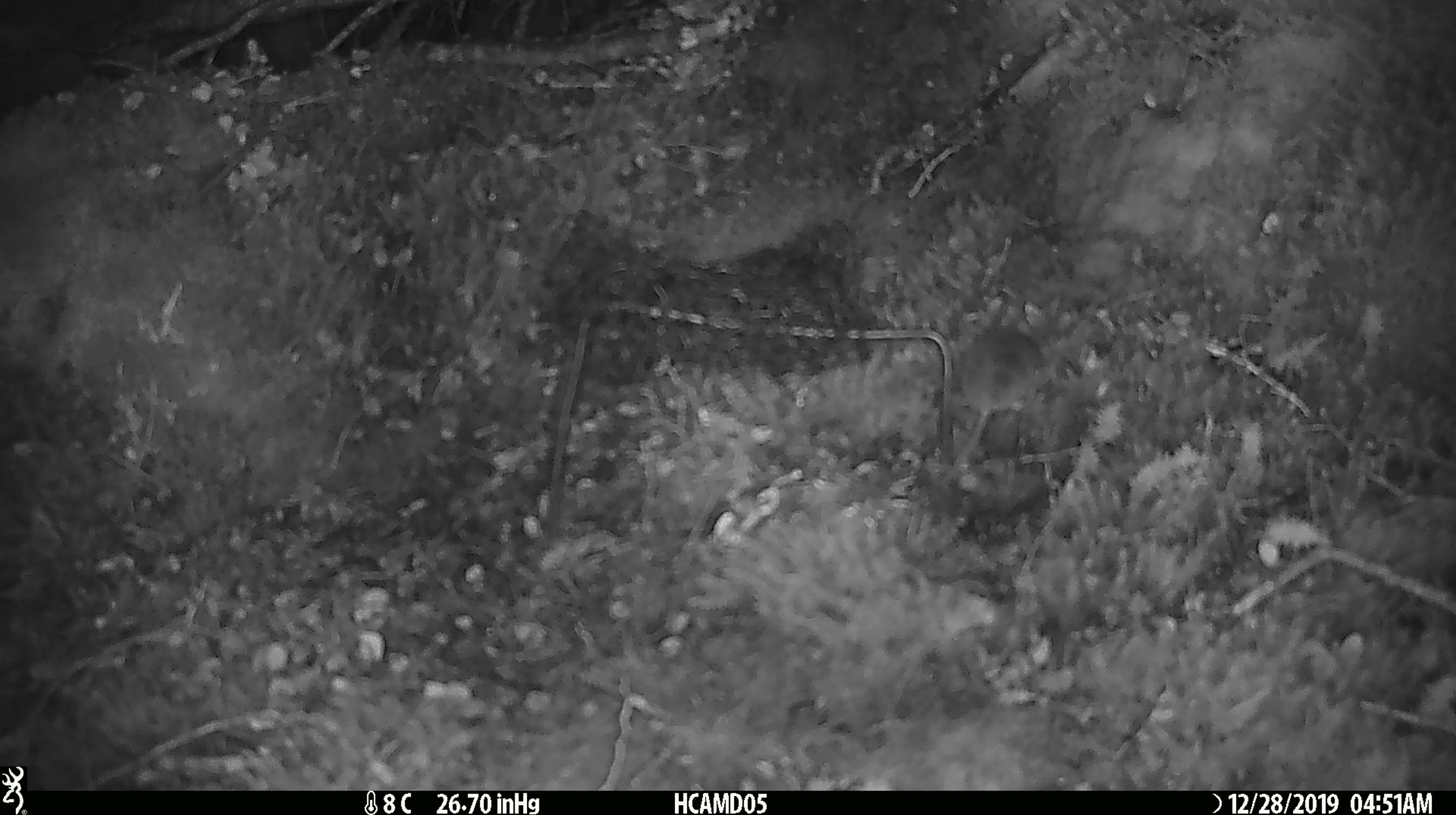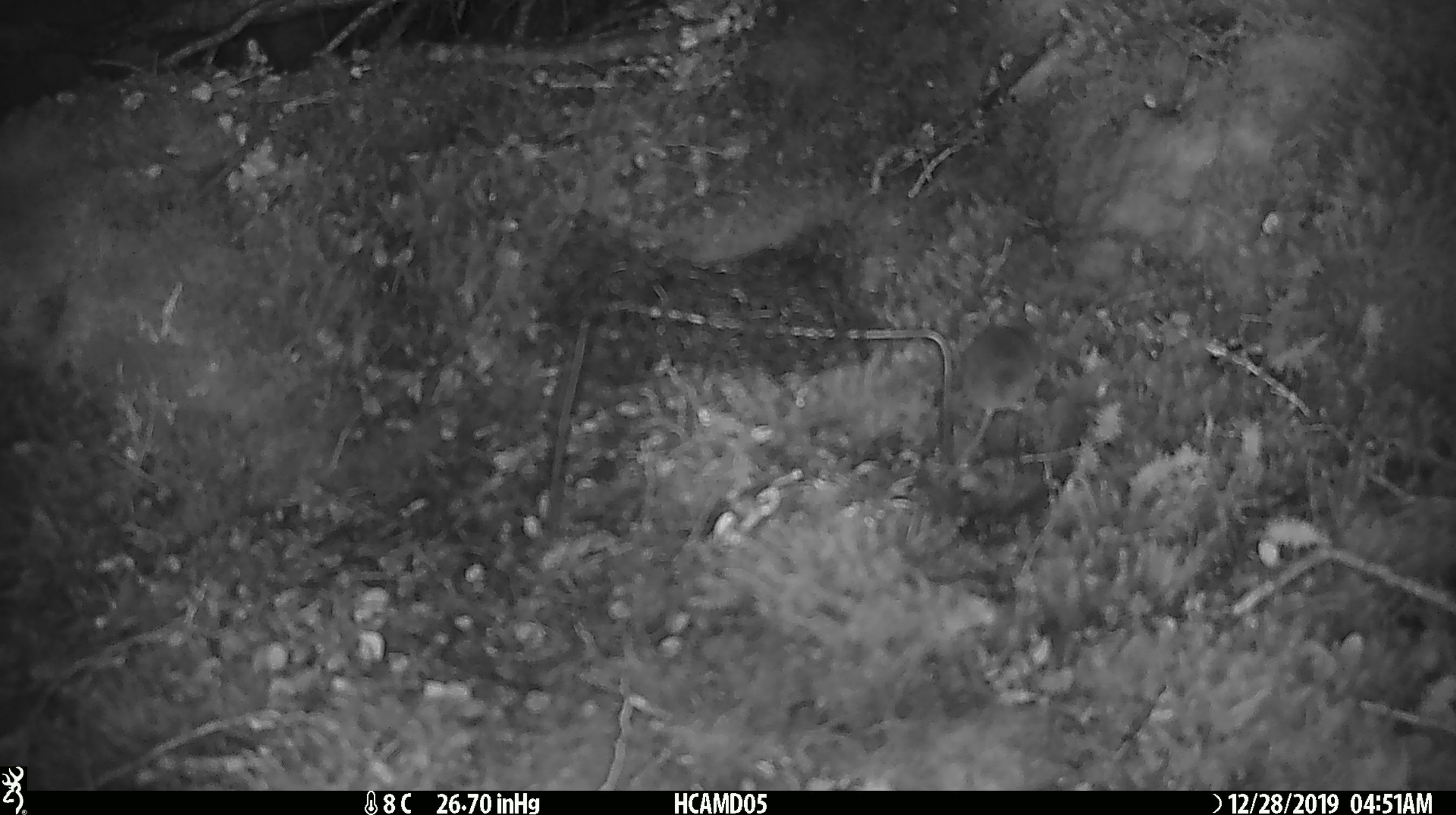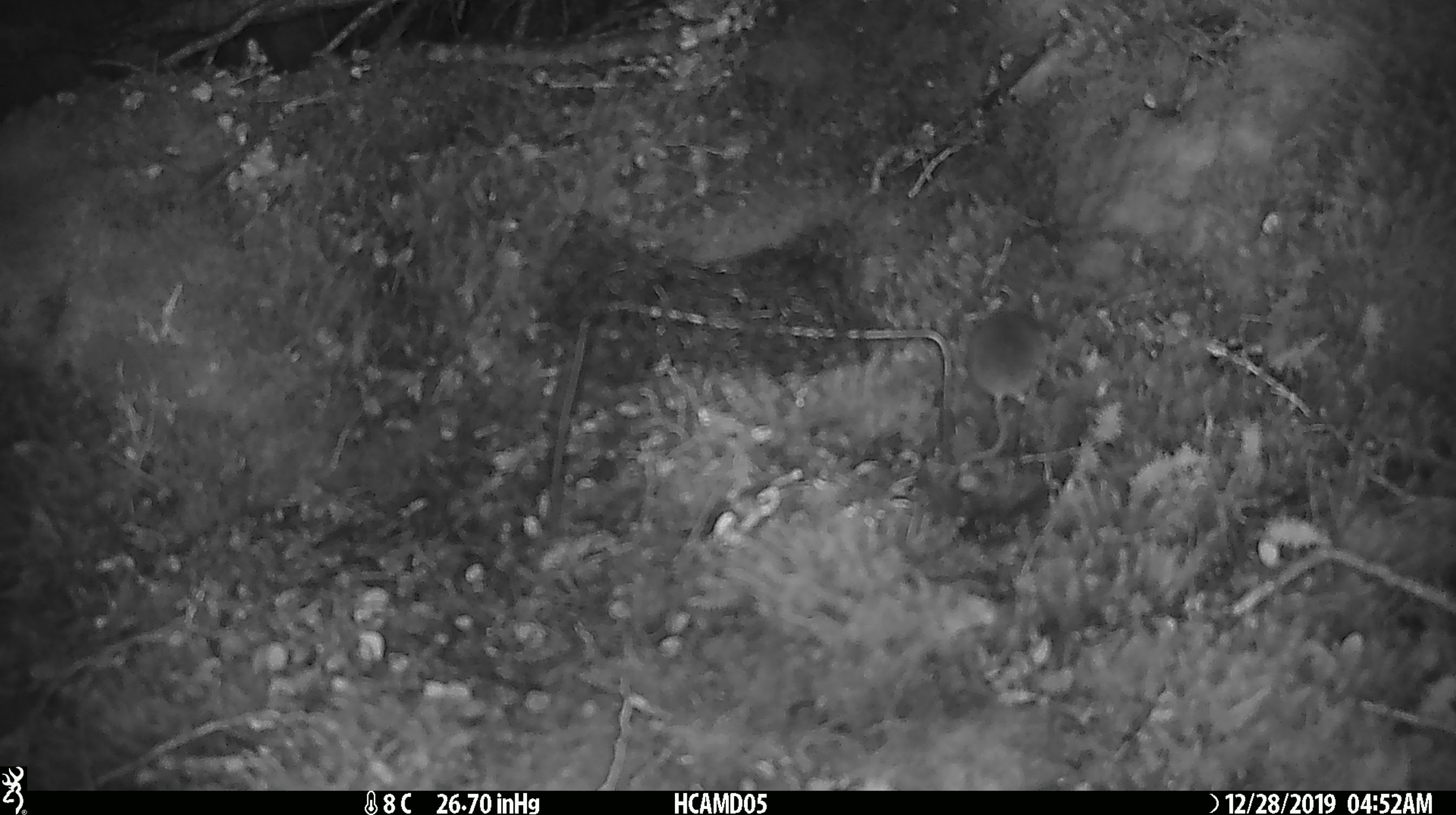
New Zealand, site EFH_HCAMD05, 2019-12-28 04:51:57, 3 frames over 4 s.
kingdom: Animalia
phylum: Chordata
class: Mammalia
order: Rodentia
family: Muridae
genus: Mus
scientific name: Mus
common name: mouse